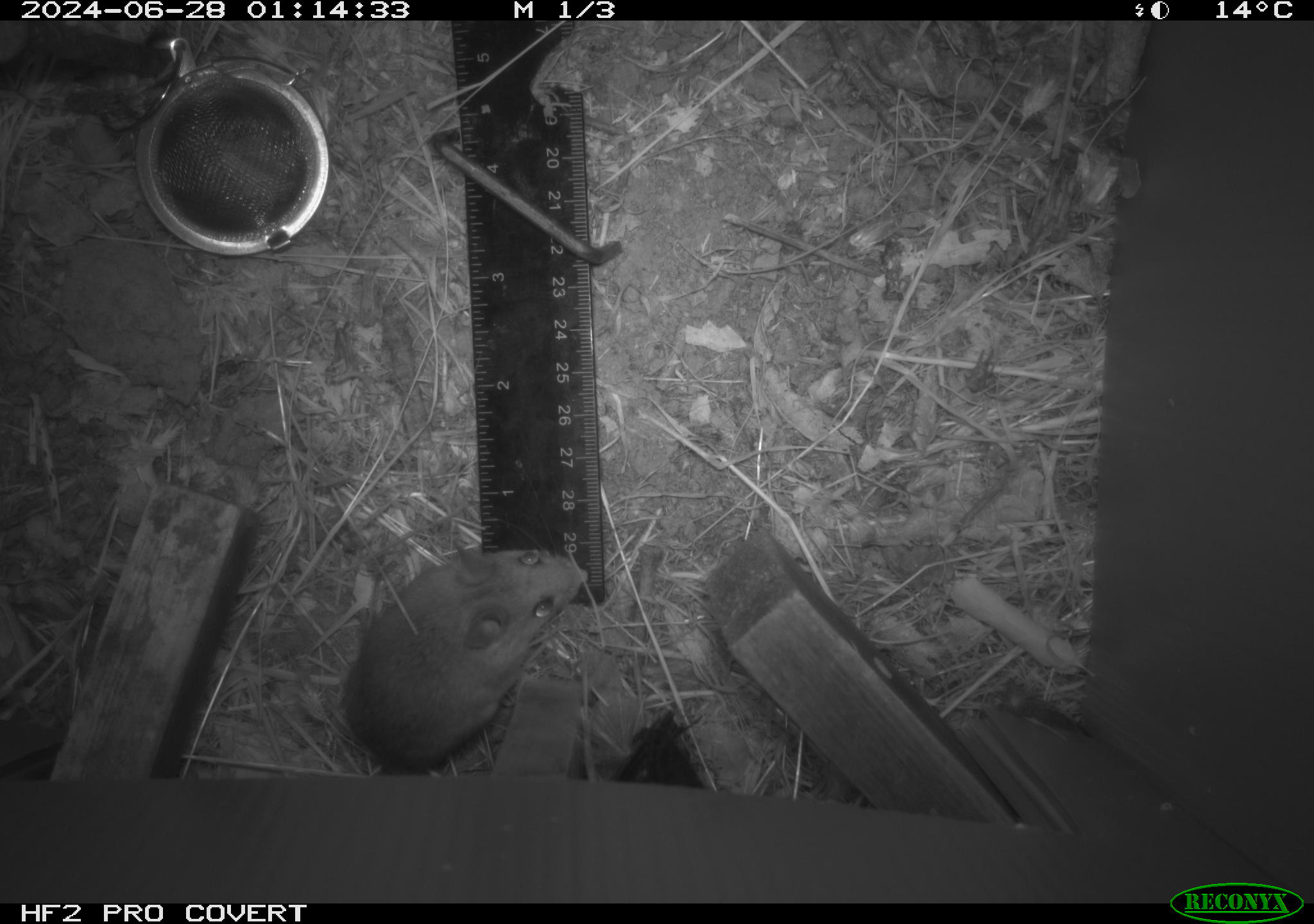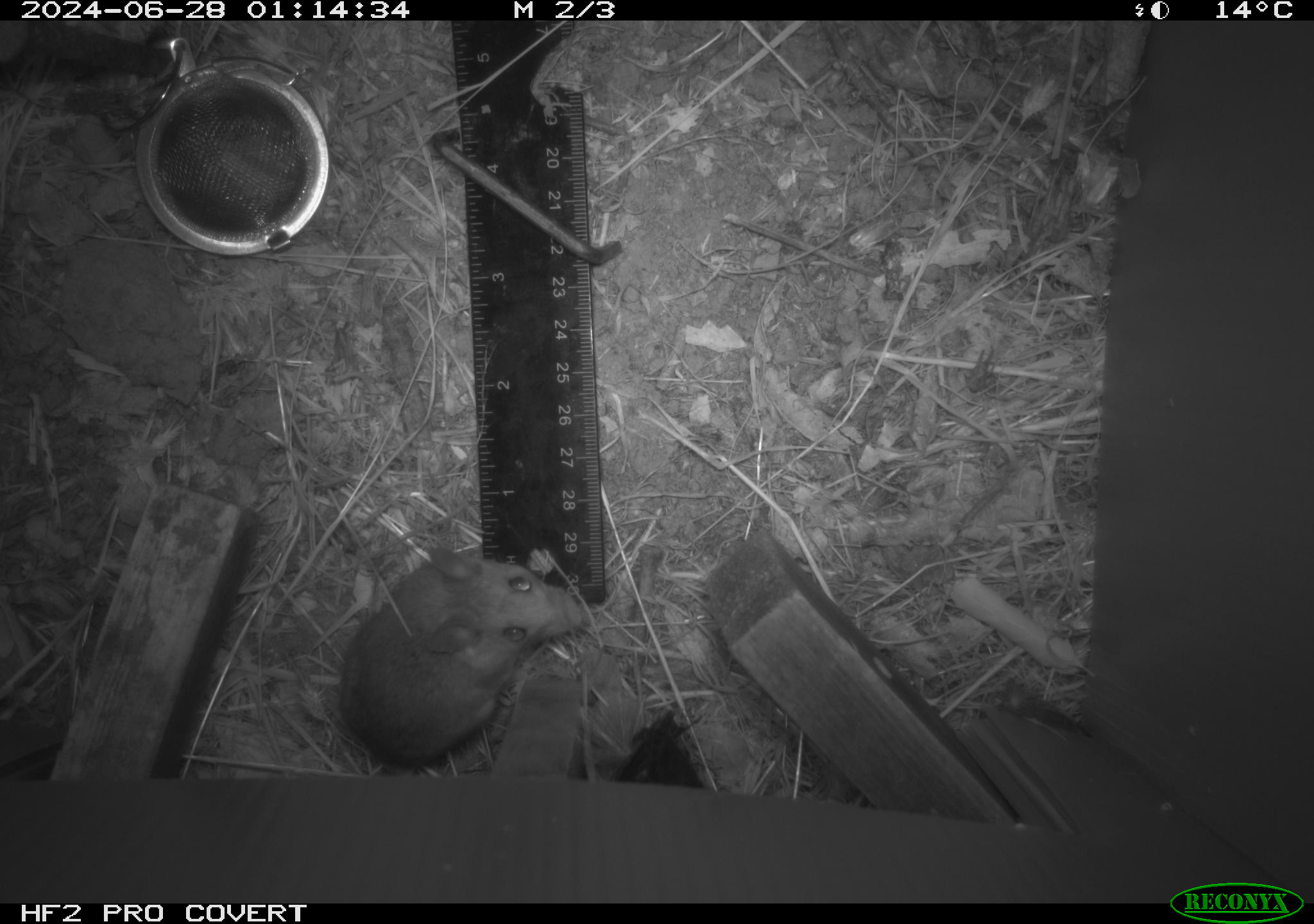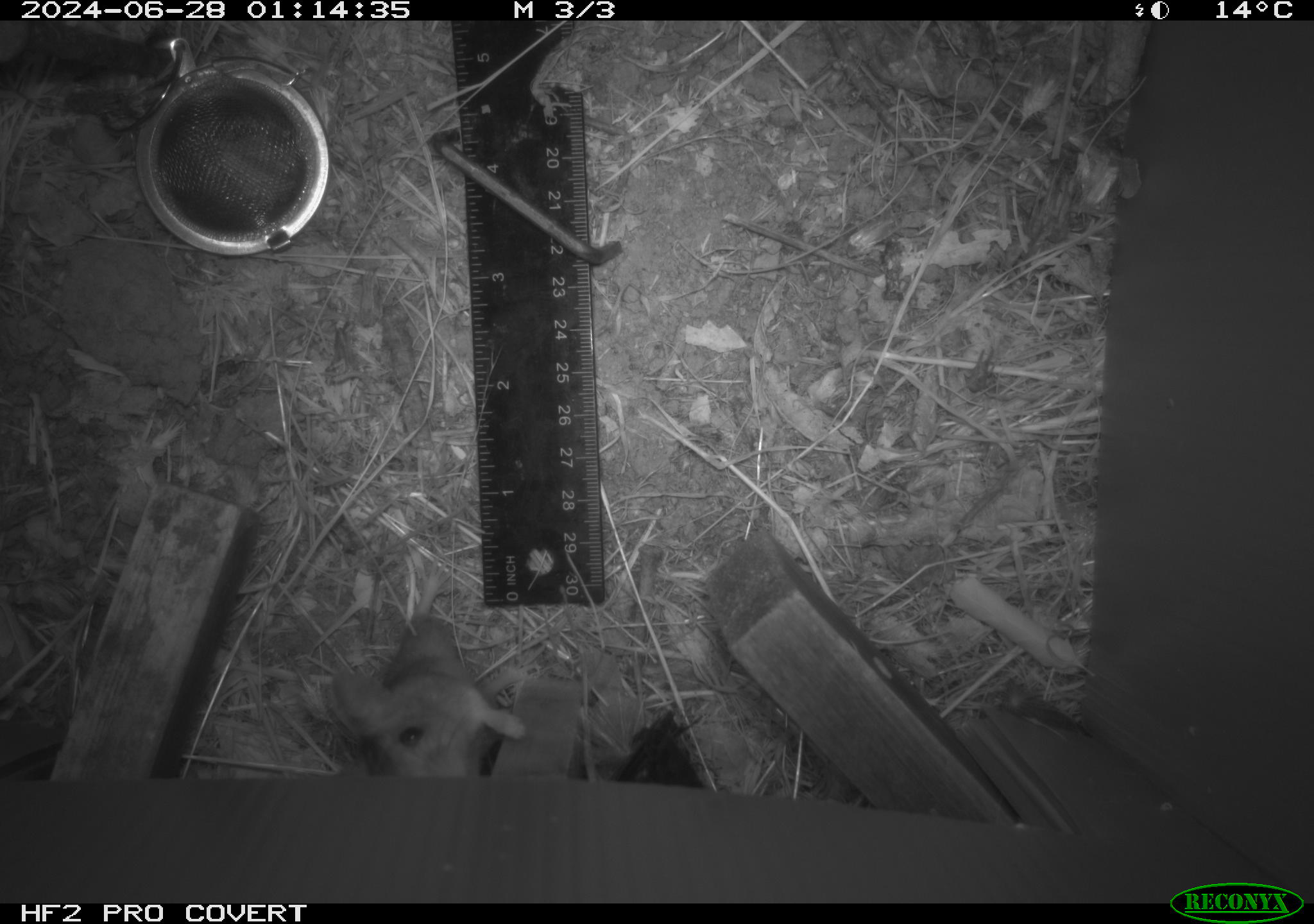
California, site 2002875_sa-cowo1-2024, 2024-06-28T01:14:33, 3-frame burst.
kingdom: Animalia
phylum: Chordata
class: Mammalia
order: Rodentia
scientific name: Rodentia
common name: mouse species